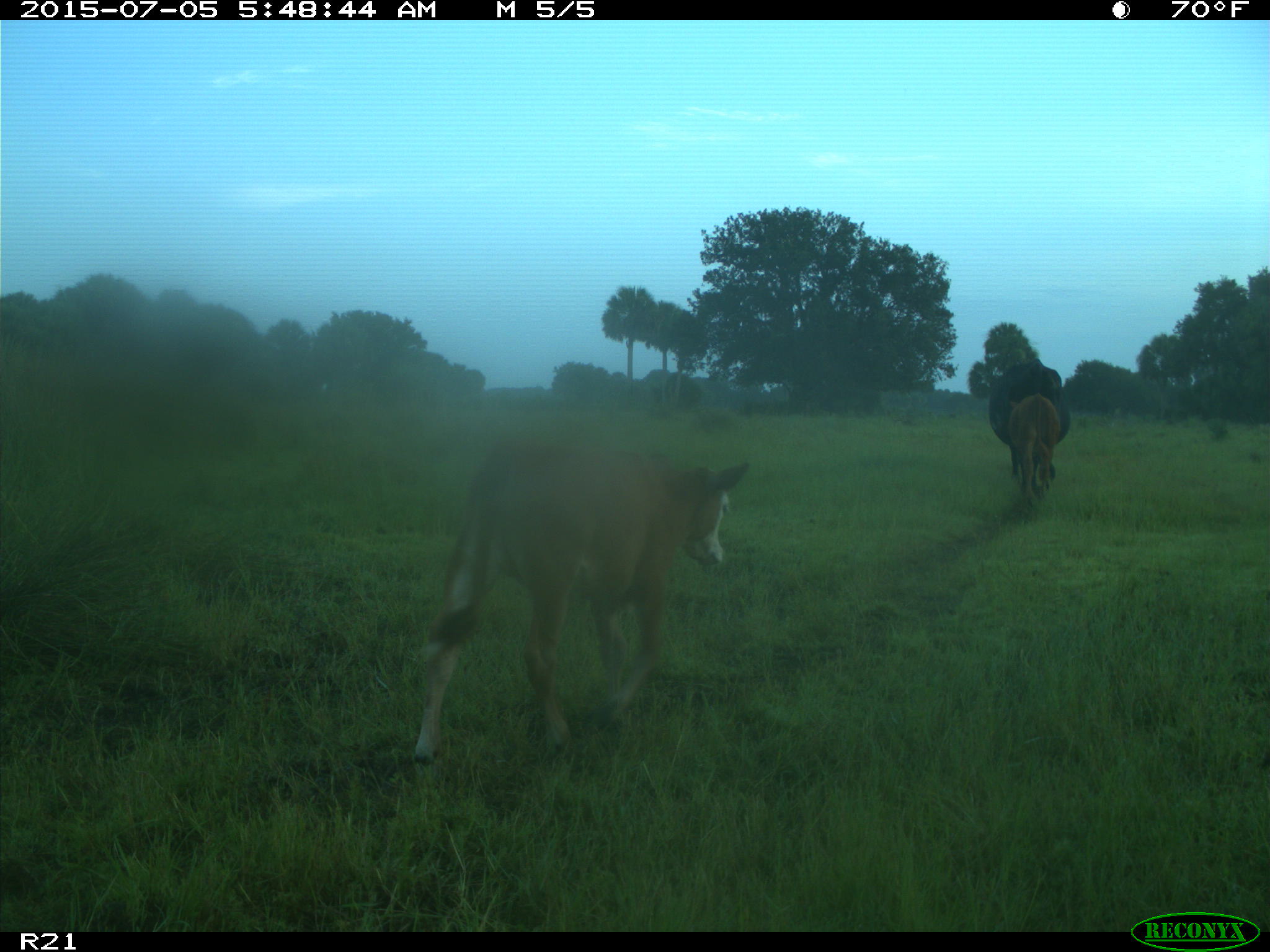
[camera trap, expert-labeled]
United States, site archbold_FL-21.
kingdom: Animalia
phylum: Chordata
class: Mammalia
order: Artiodactyla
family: Bovidae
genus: Bos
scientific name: Bos taurus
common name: domestic cow